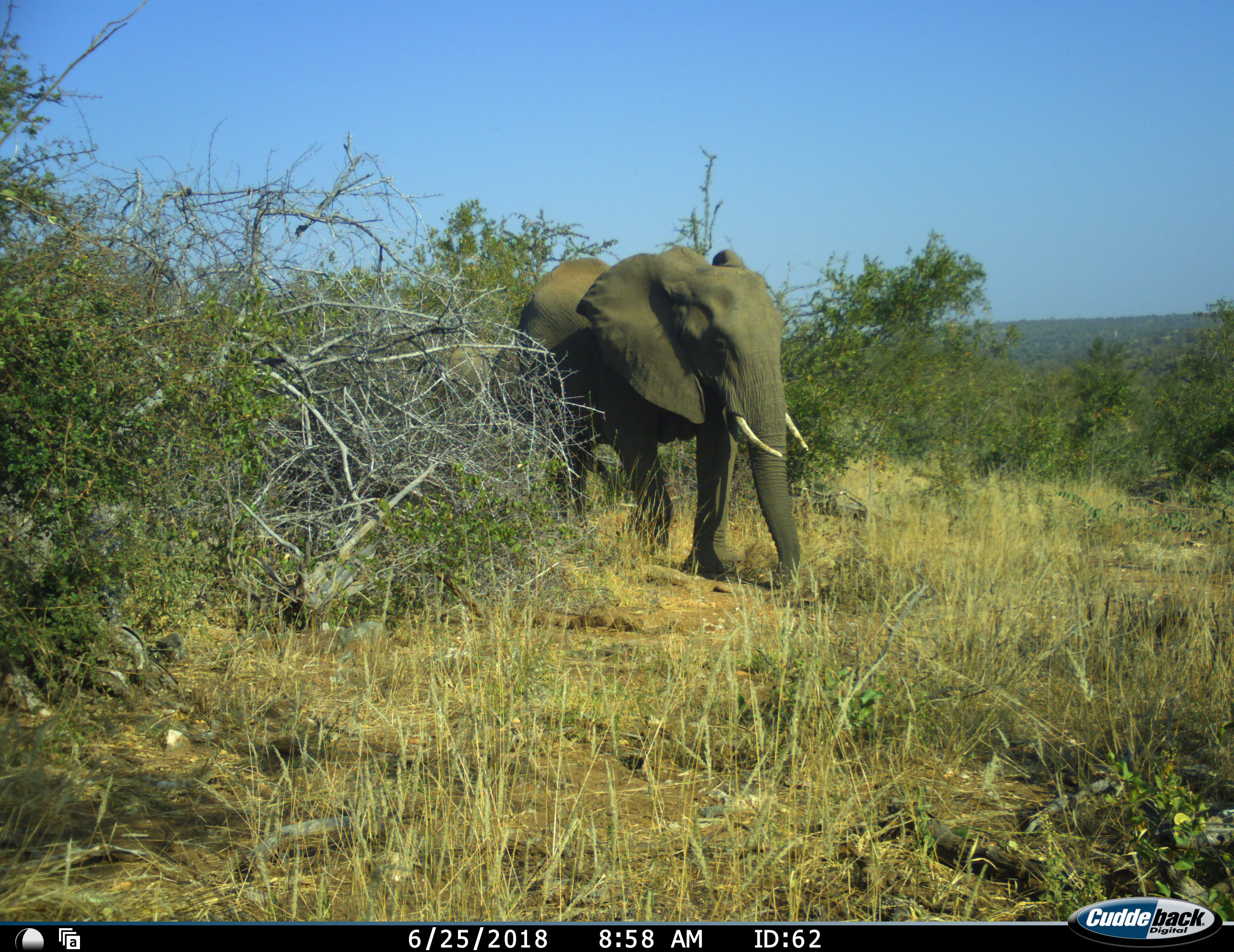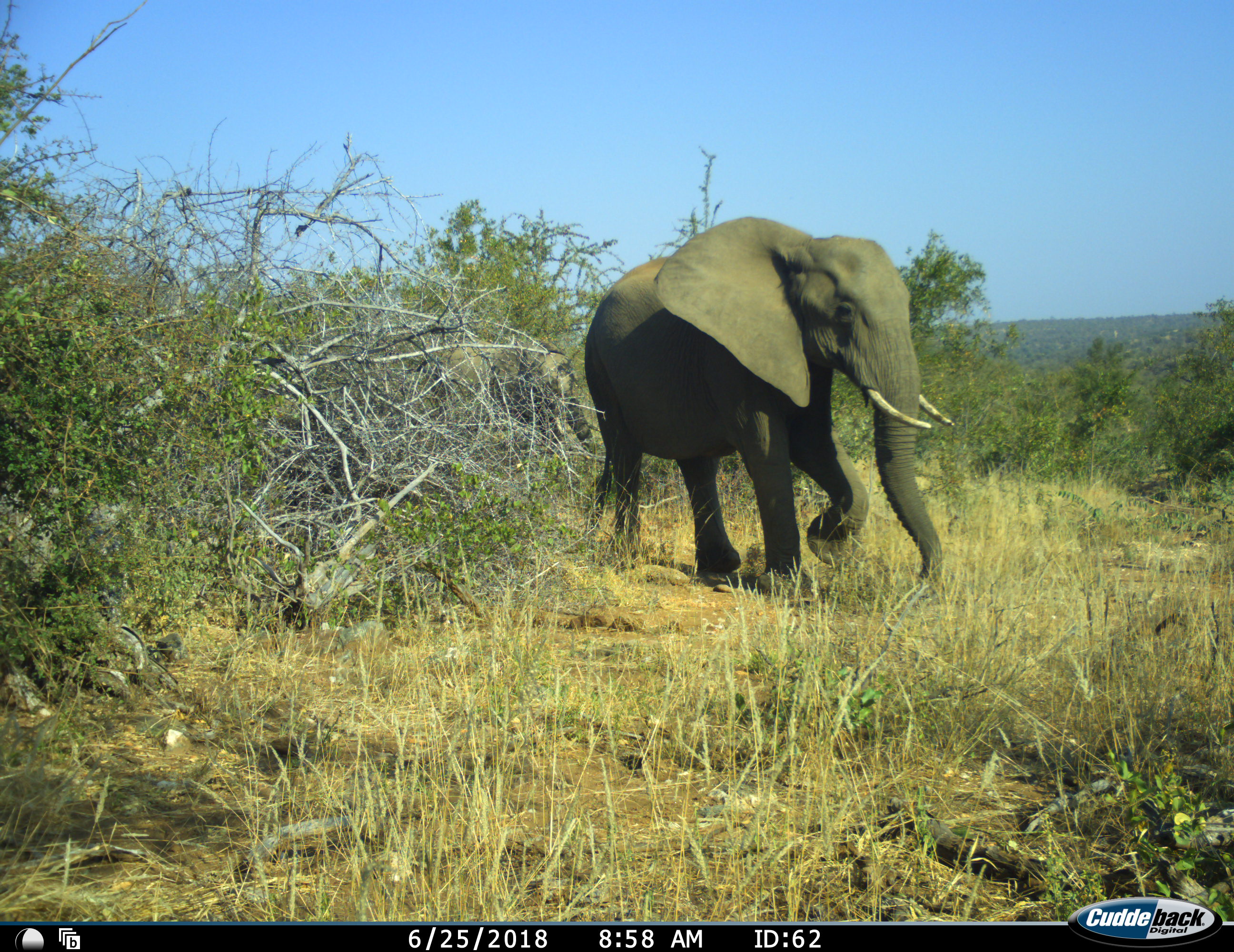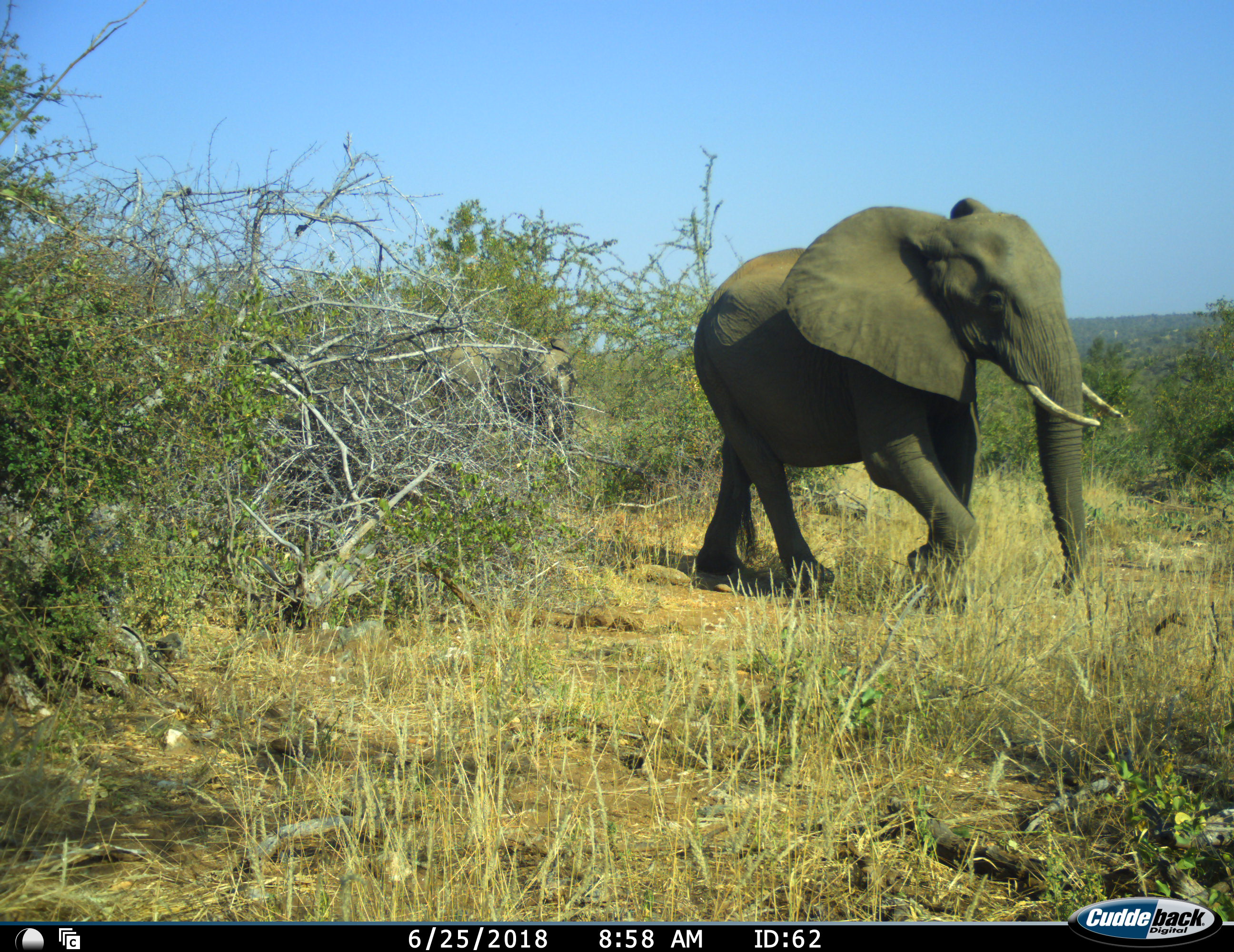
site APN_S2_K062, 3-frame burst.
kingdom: Animalia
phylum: Chordata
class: Mammalia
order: Proboscidea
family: Elephantidae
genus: Loxodonta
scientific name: Loxodonta africana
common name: african bush elephant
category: elephant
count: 2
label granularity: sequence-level